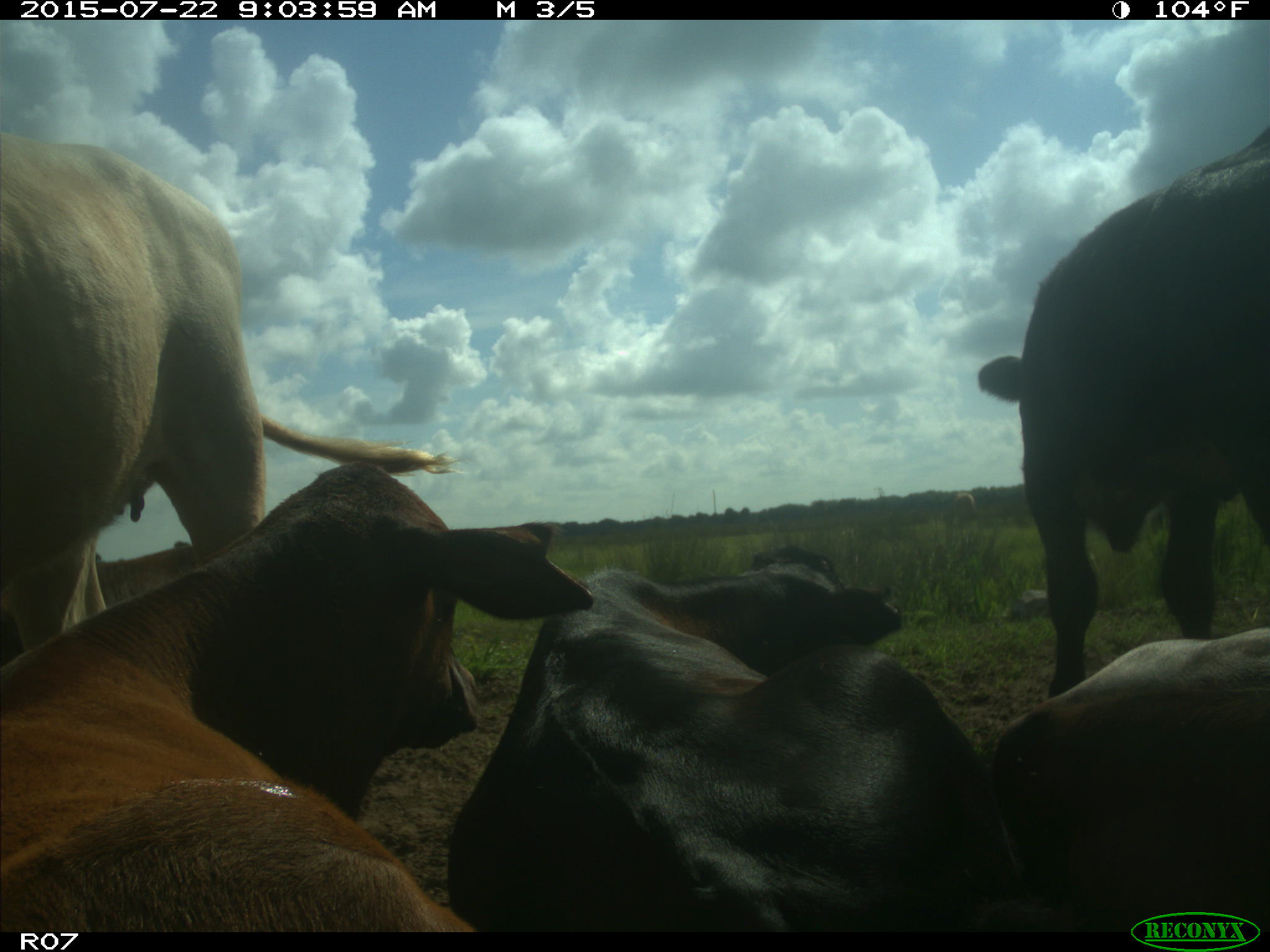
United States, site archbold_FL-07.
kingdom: Animalia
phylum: Chordata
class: Mammalia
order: Artiodactyla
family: Bovidae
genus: Bos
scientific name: Bos taurus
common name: domestic cow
Bos taurus (domestic cow).